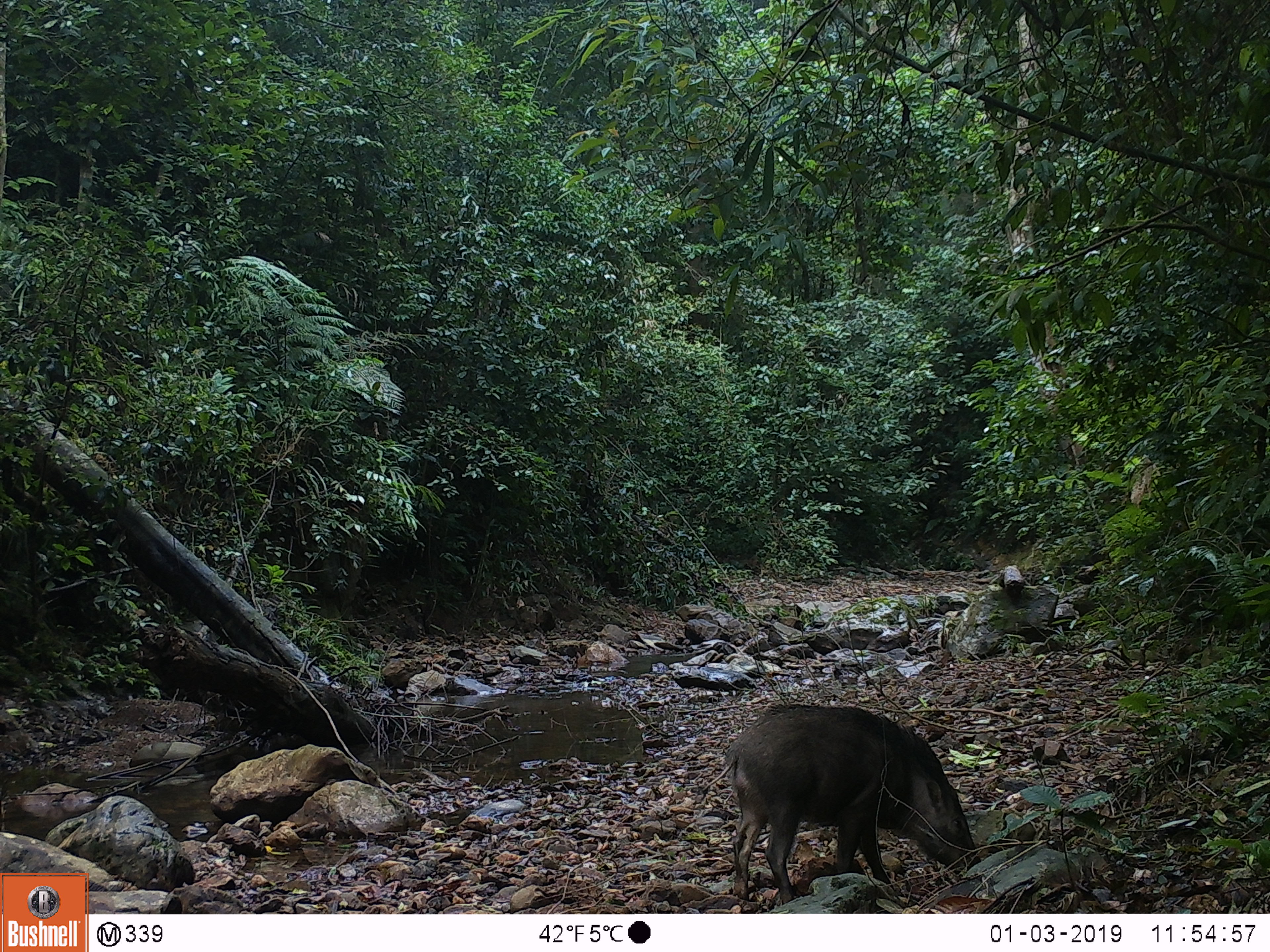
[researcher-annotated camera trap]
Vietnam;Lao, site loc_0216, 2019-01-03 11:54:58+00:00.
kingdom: Animalia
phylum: Chordata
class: Mammalia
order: Artiodactyla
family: Suidae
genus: Sus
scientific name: Sus scrofa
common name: eurasian wild pig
Eurasian wild pig (Sus scrofa). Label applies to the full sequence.